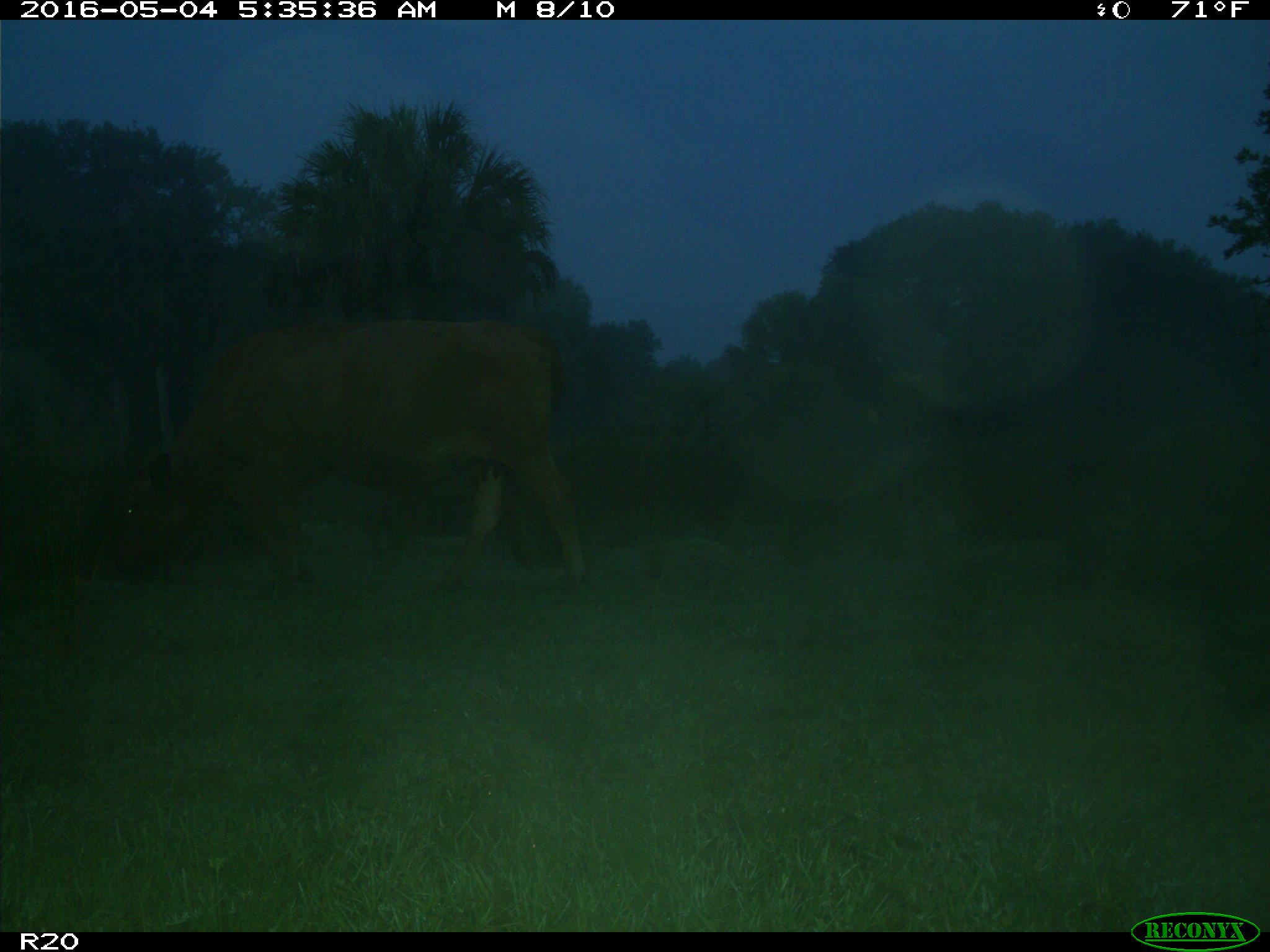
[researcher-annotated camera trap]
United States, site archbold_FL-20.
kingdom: Animalia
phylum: Chordata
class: Mammalia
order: Artiodactyla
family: Bovidae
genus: Bos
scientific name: Bos taurus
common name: domestic cow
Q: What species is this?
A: Bos taurus (domestic cow).